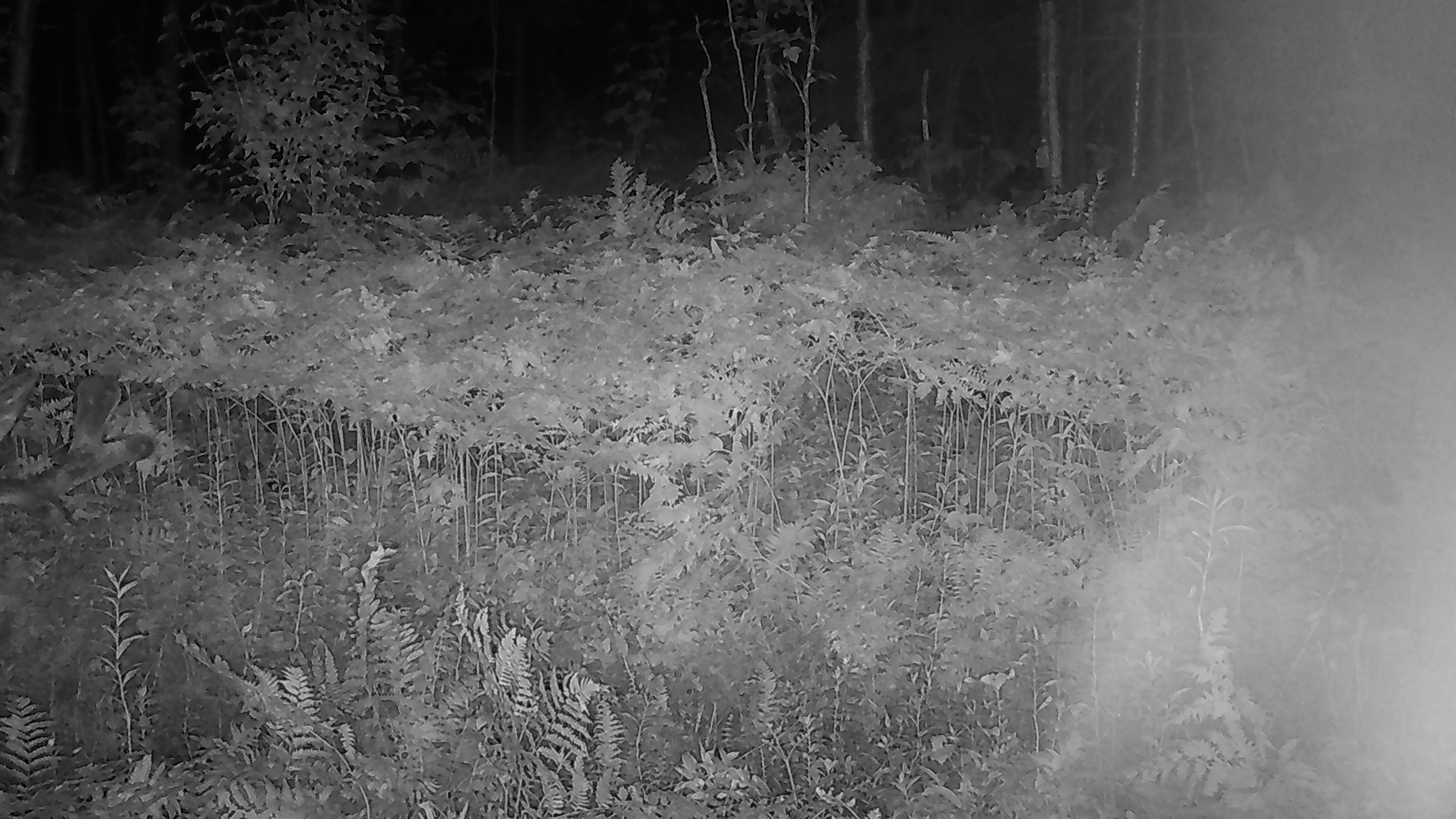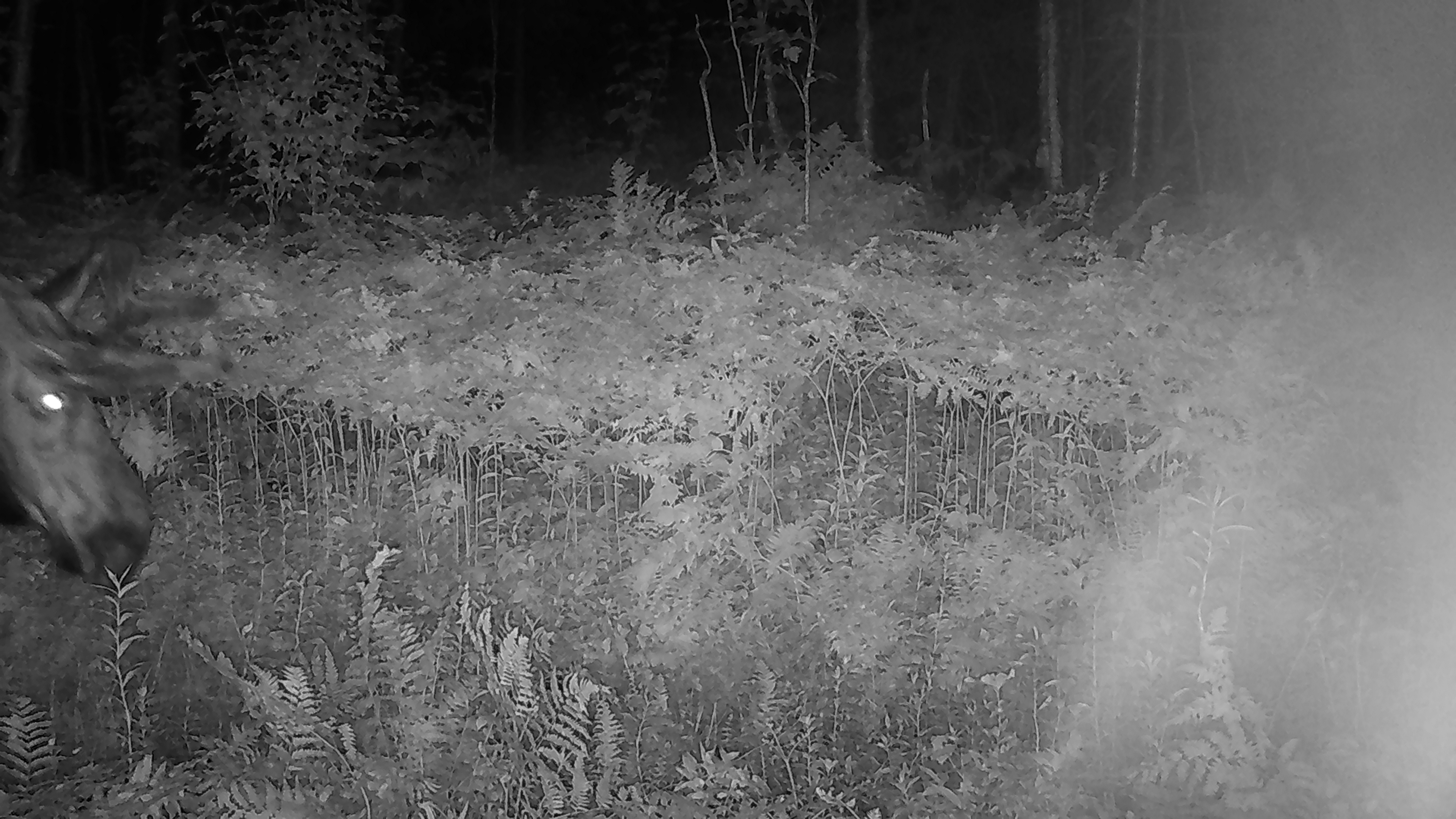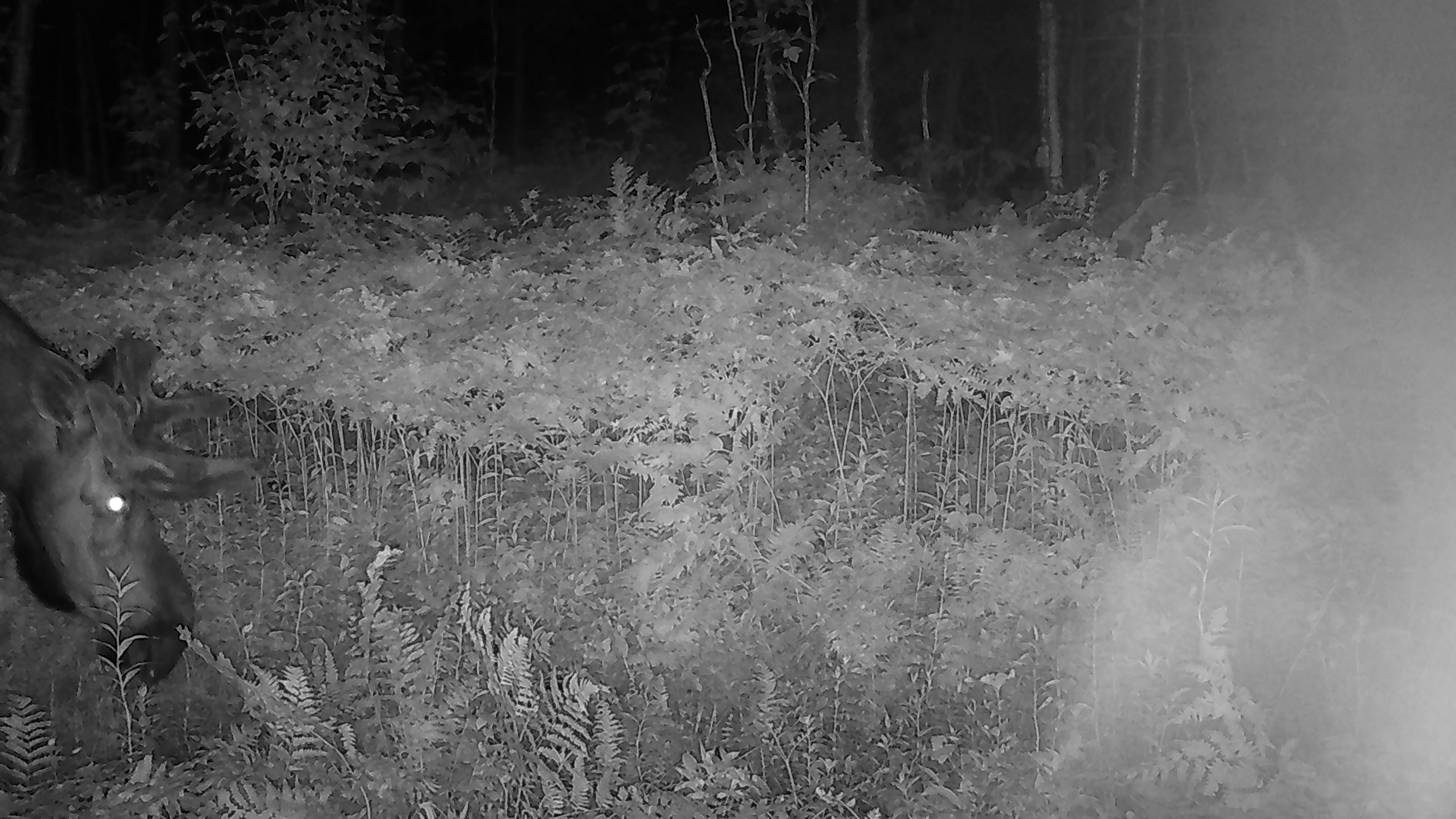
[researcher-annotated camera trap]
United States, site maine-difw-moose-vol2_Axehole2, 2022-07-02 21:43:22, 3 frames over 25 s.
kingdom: Animalia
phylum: Chordata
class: Mammalia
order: Artiodactyla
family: Cervidae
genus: Alces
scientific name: Alces alces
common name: moose